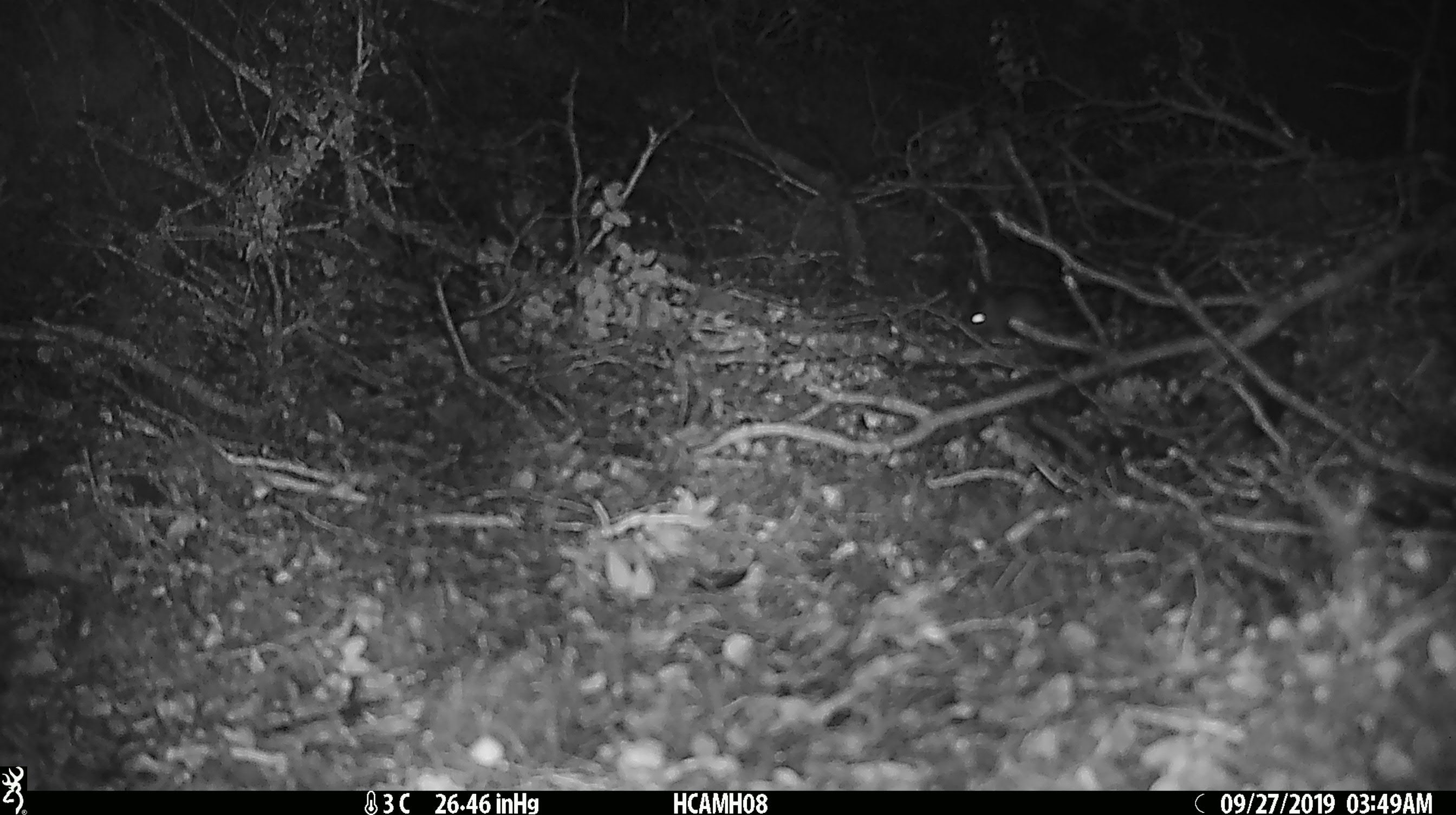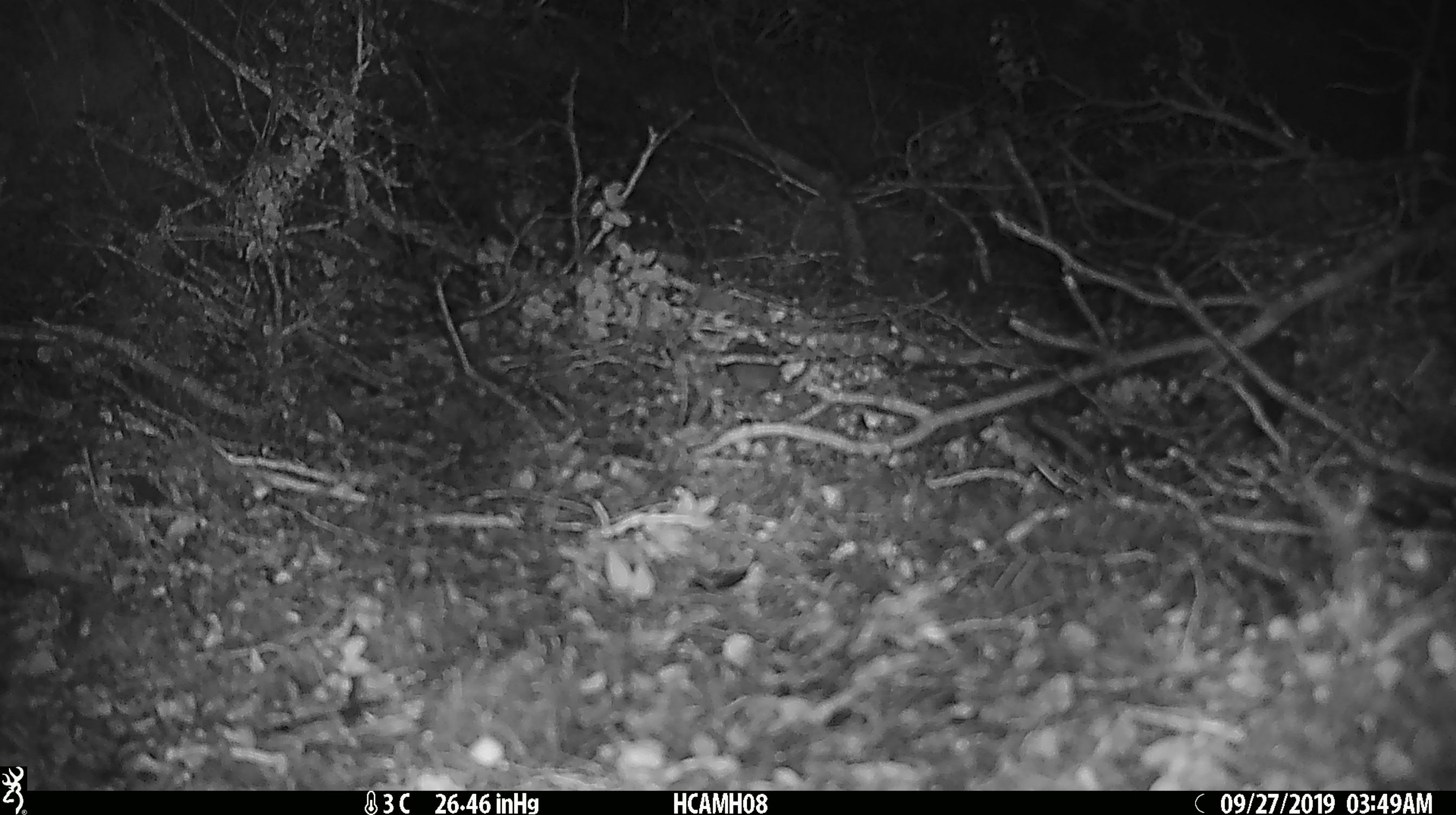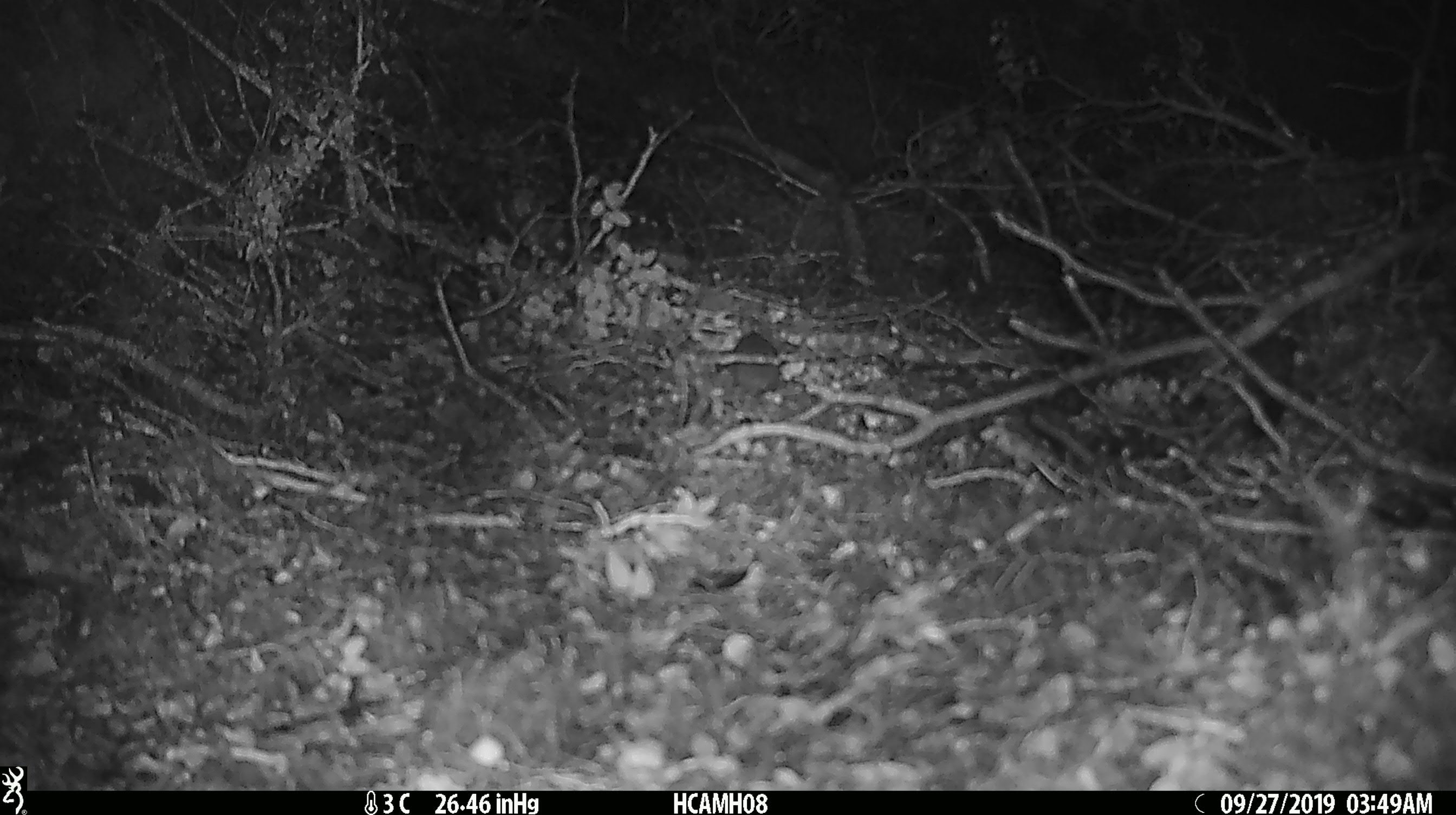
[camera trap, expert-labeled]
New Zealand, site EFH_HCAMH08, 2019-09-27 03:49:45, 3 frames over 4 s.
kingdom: Animalia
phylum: Chordata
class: Mammalia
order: Rodentia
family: Muridae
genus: Mus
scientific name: Mus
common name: mouse